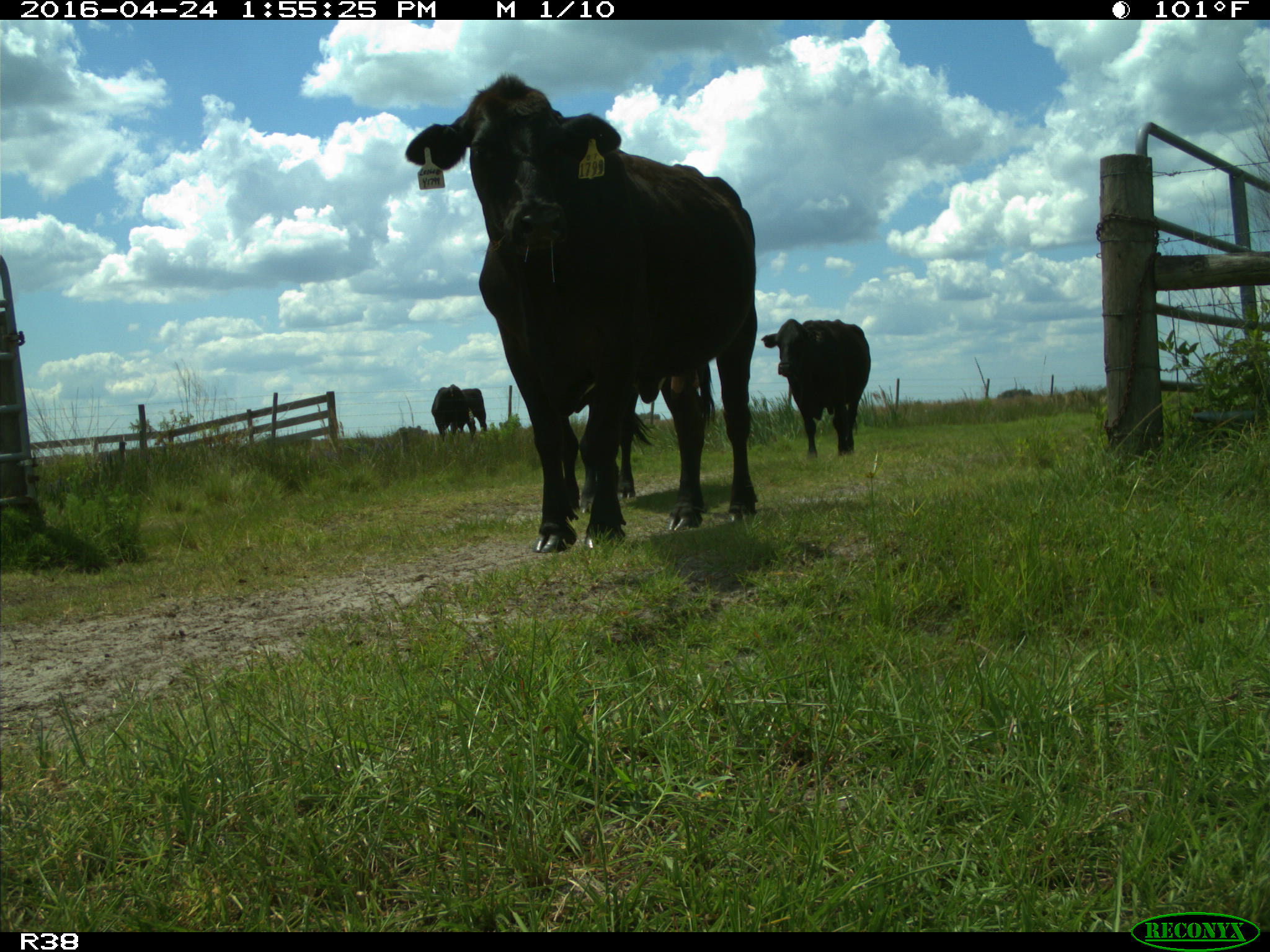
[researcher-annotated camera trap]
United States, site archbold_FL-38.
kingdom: Animalia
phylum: Chordata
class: Mammalia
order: Artiodactyla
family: Bovidae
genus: Bos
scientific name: Bos taurus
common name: domestic cow